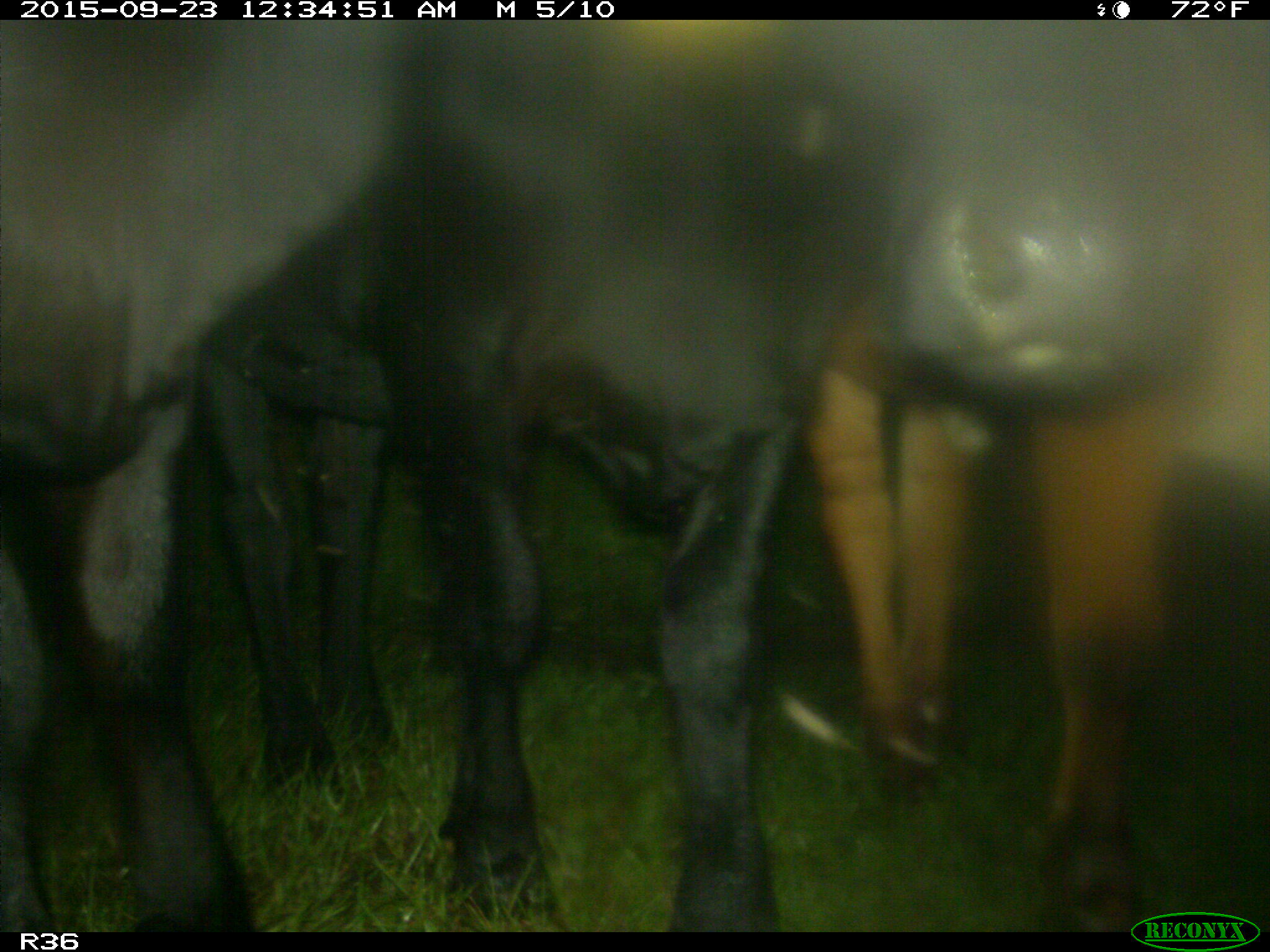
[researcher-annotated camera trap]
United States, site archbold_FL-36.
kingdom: Animalia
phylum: Chordata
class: Mammalia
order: Artiodactyla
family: Bovidae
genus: Bos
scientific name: Bos taurus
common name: domestic cow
Bos taurus (domestic cow).